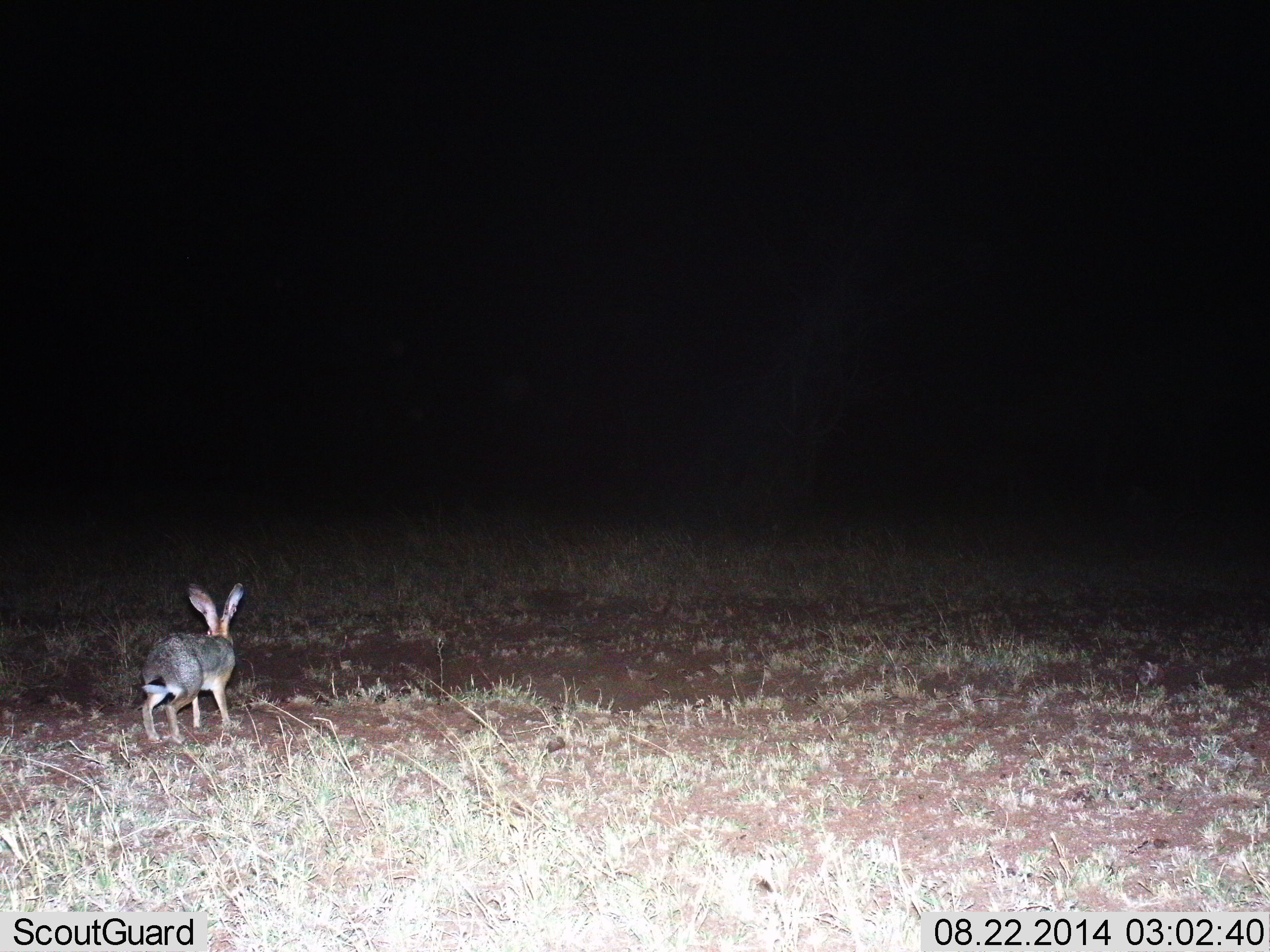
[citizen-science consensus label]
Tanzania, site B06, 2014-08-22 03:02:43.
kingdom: Animalia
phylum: Chordata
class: Mammalia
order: Lagomorpha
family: Leporidae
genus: Lepus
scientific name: Lepus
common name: hare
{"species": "hare (Lepus)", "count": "1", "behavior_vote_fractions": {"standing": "60%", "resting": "0%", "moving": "40%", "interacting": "0%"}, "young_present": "0%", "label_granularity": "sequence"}